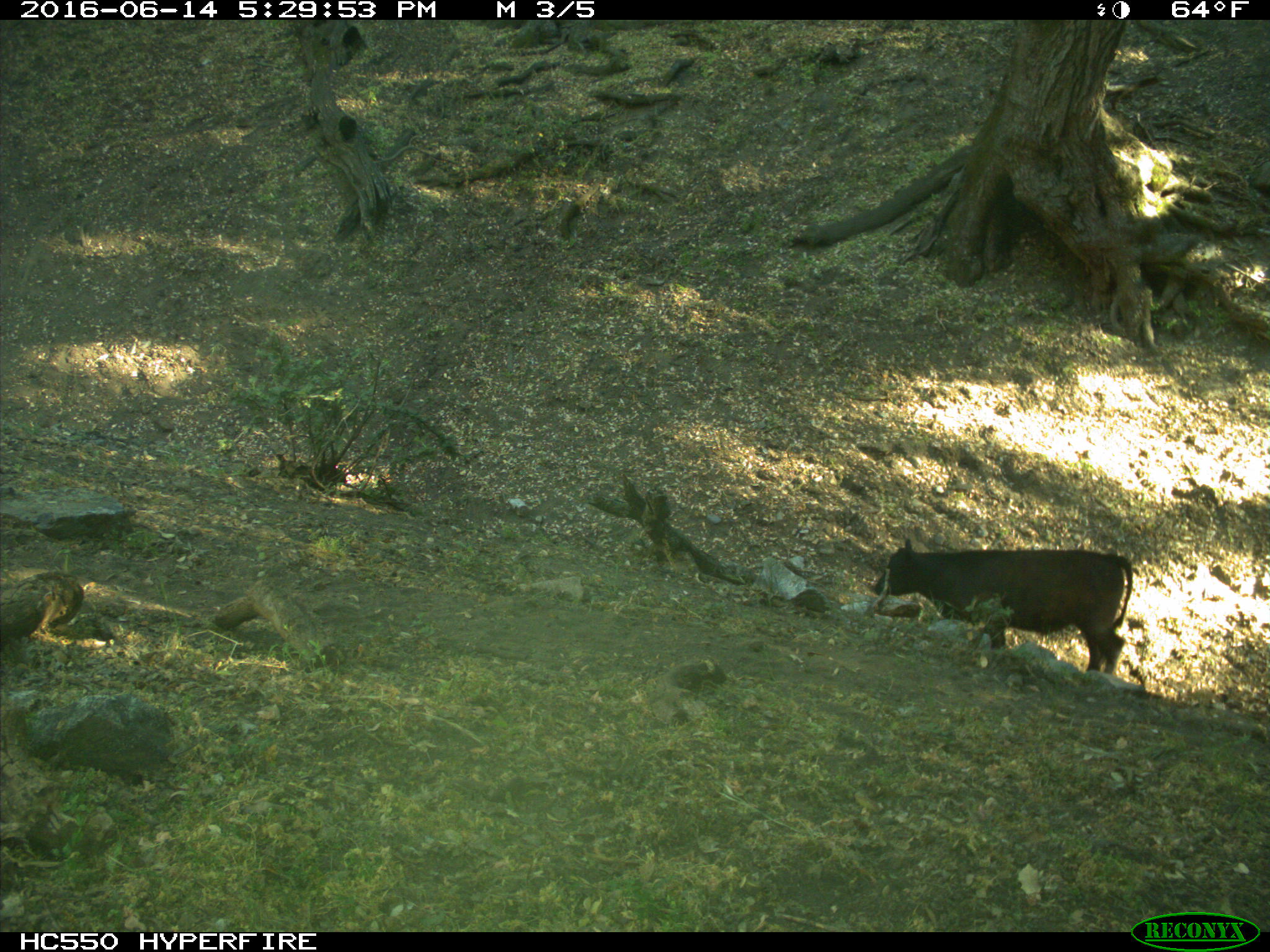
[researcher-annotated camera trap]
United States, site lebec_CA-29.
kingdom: Animalia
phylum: Chordata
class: Mammalia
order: Artiodactyla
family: Bovidae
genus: Bos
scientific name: Bos taurus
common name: domestic cow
Bos taurus (domestic cow).